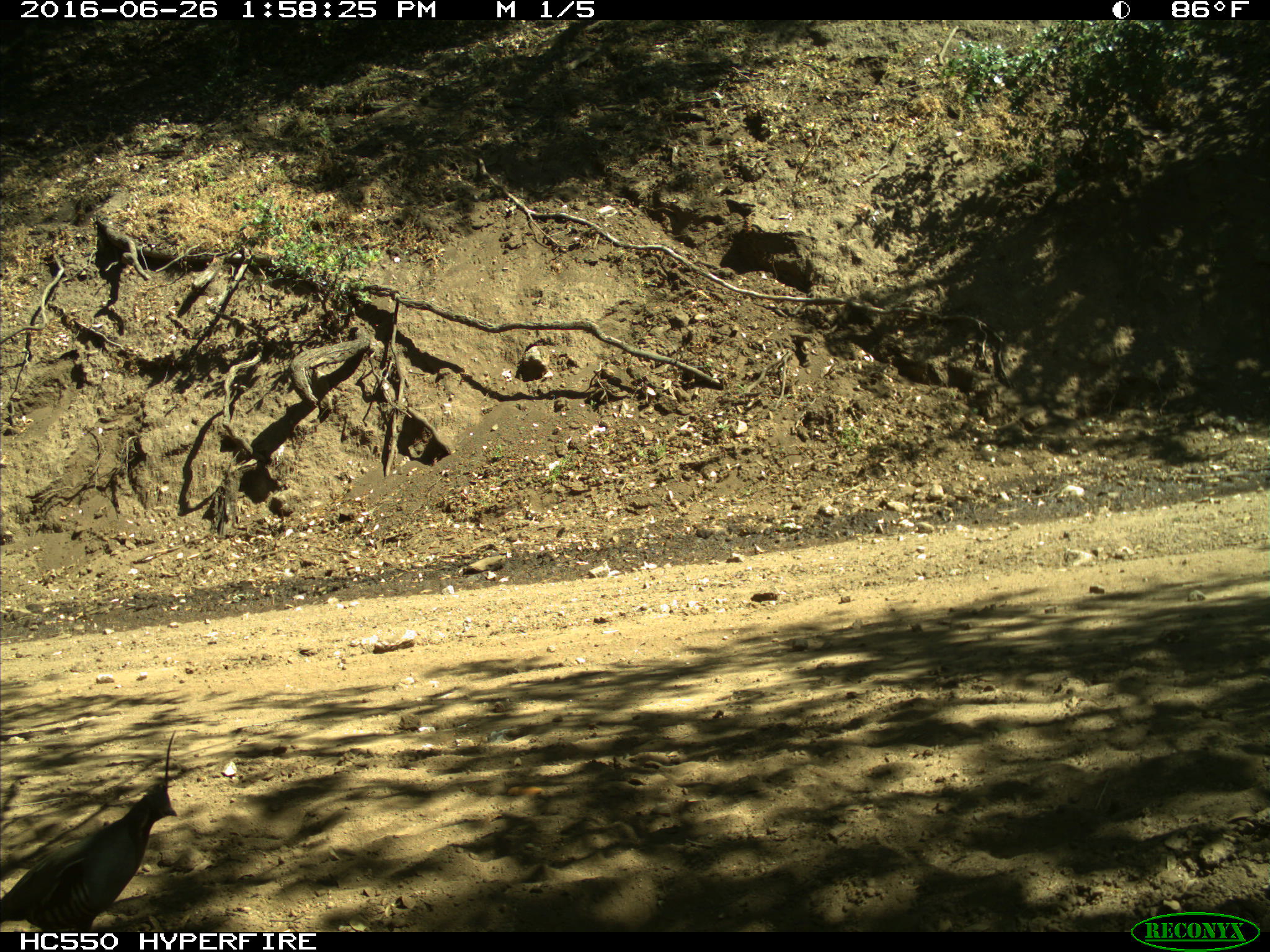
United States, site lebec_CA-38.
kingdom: Animalia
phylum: Chordata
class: Aves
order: Galliformes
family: Odontophoridae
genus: Callipepla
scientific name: Callipepla californica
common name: california quail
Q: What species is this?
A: Callipepla californica (california quail).